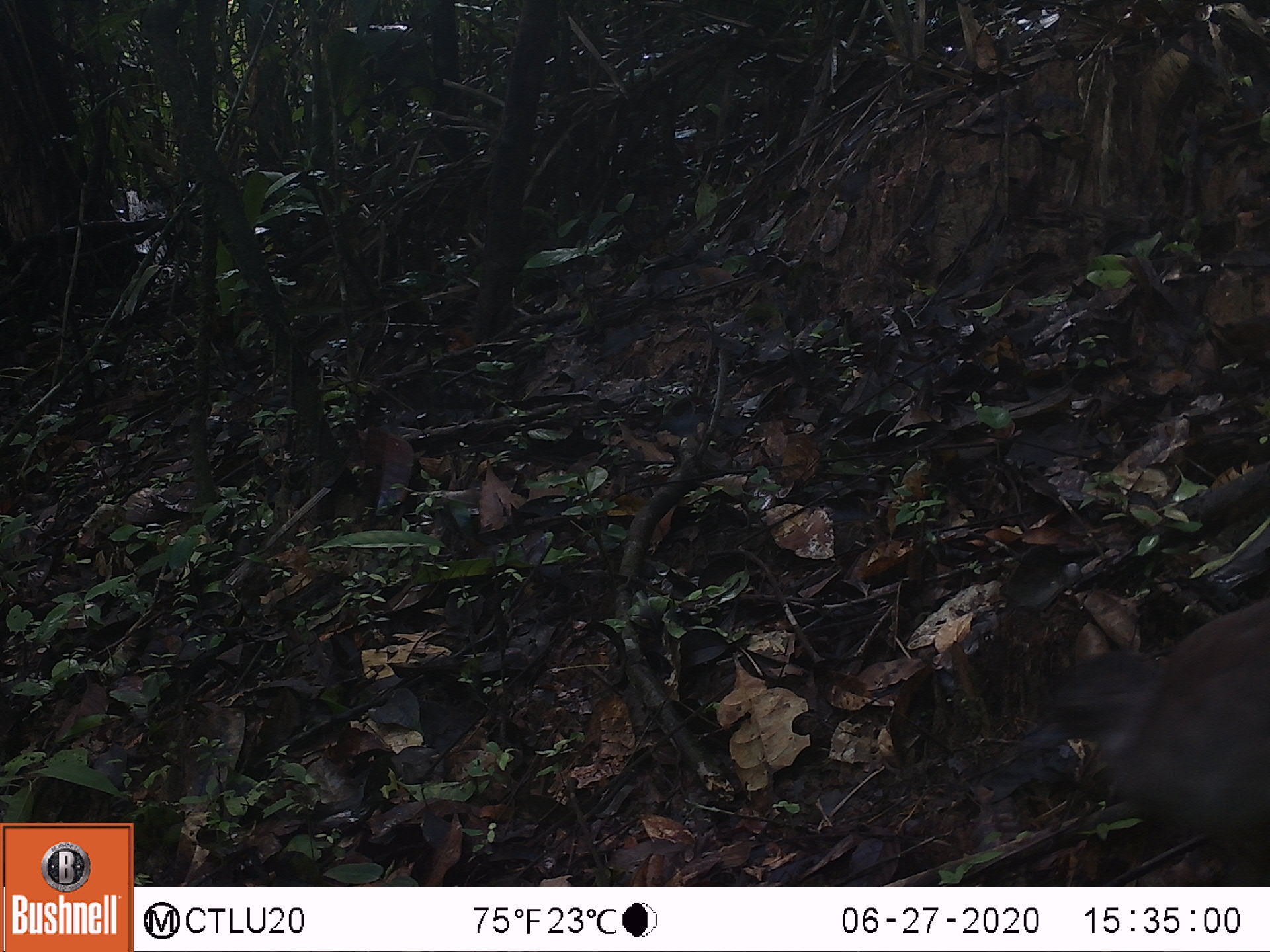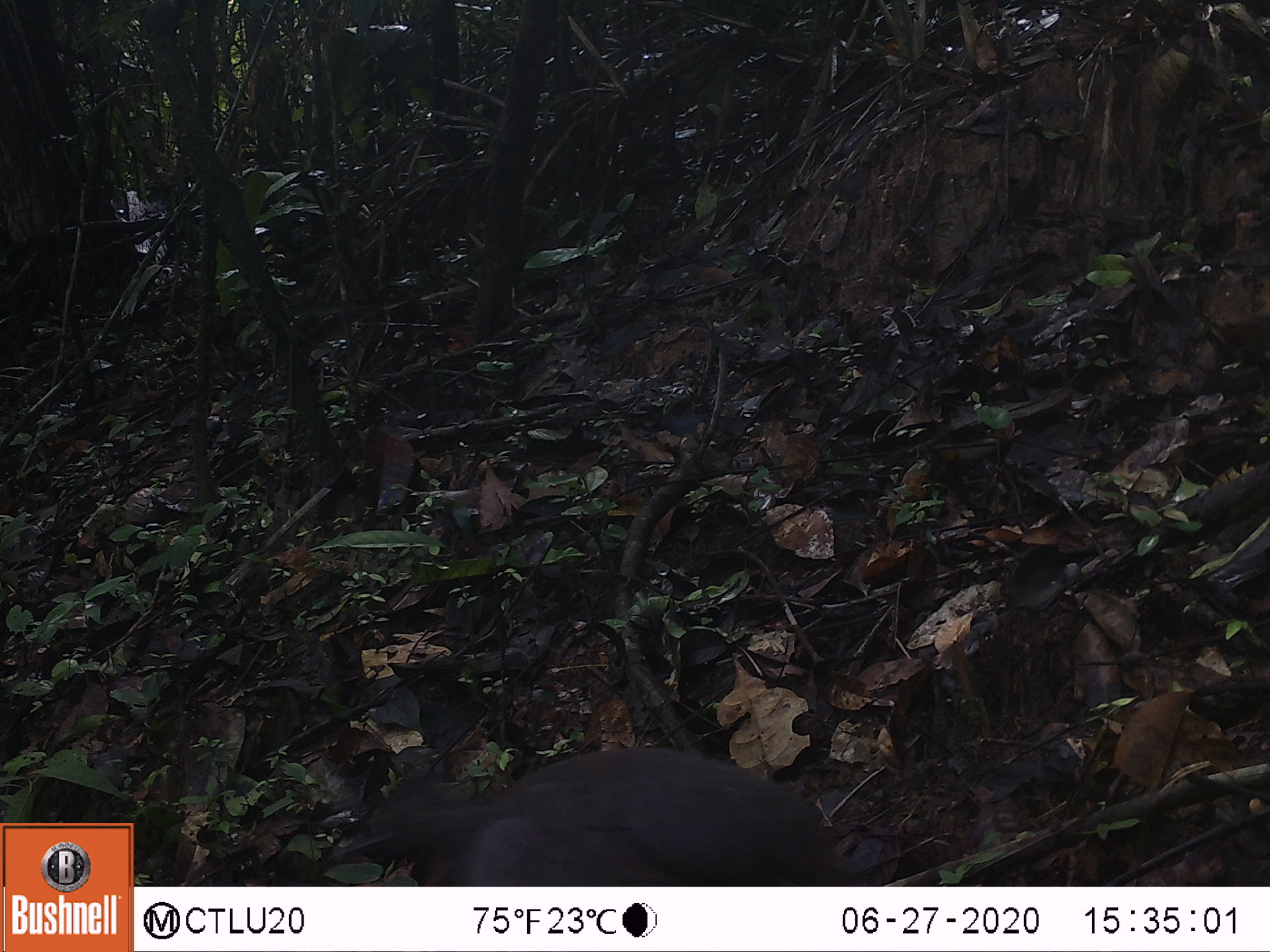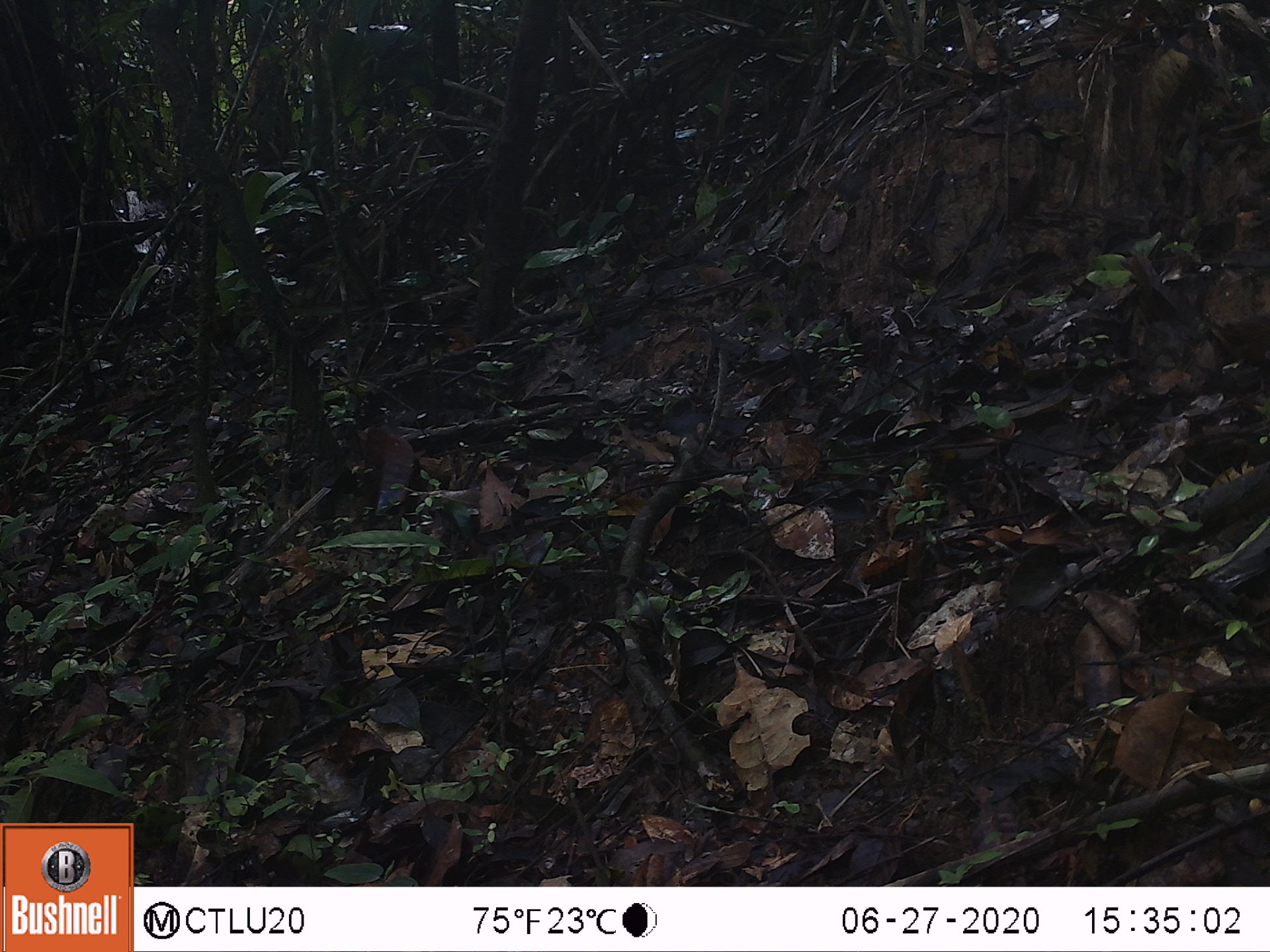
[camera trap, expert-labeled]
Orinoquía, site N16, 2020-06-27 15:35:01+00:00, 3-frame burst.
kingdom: Animalia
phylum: Chordata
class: Aves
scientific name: Aves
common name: bird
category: unknown bird